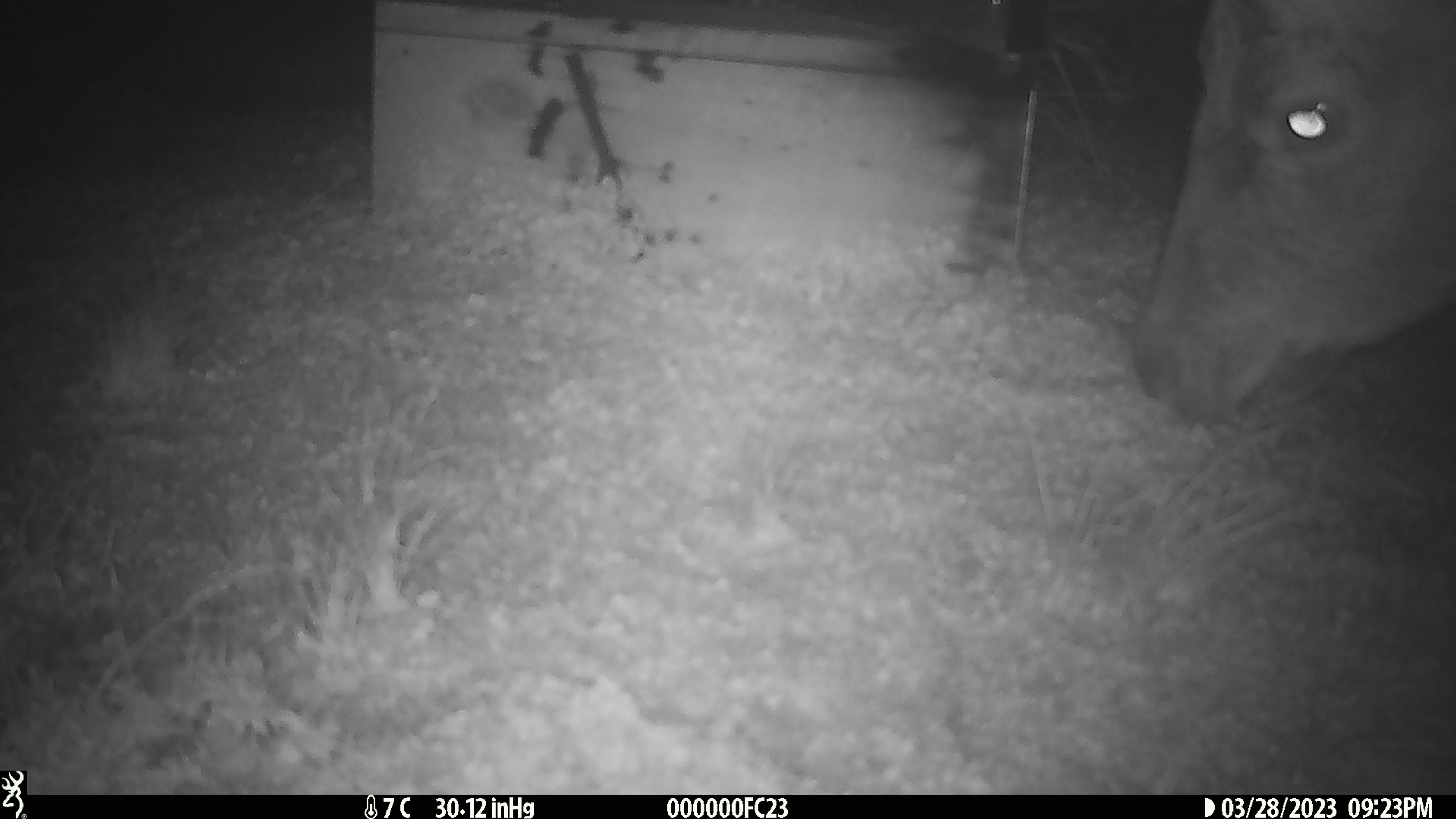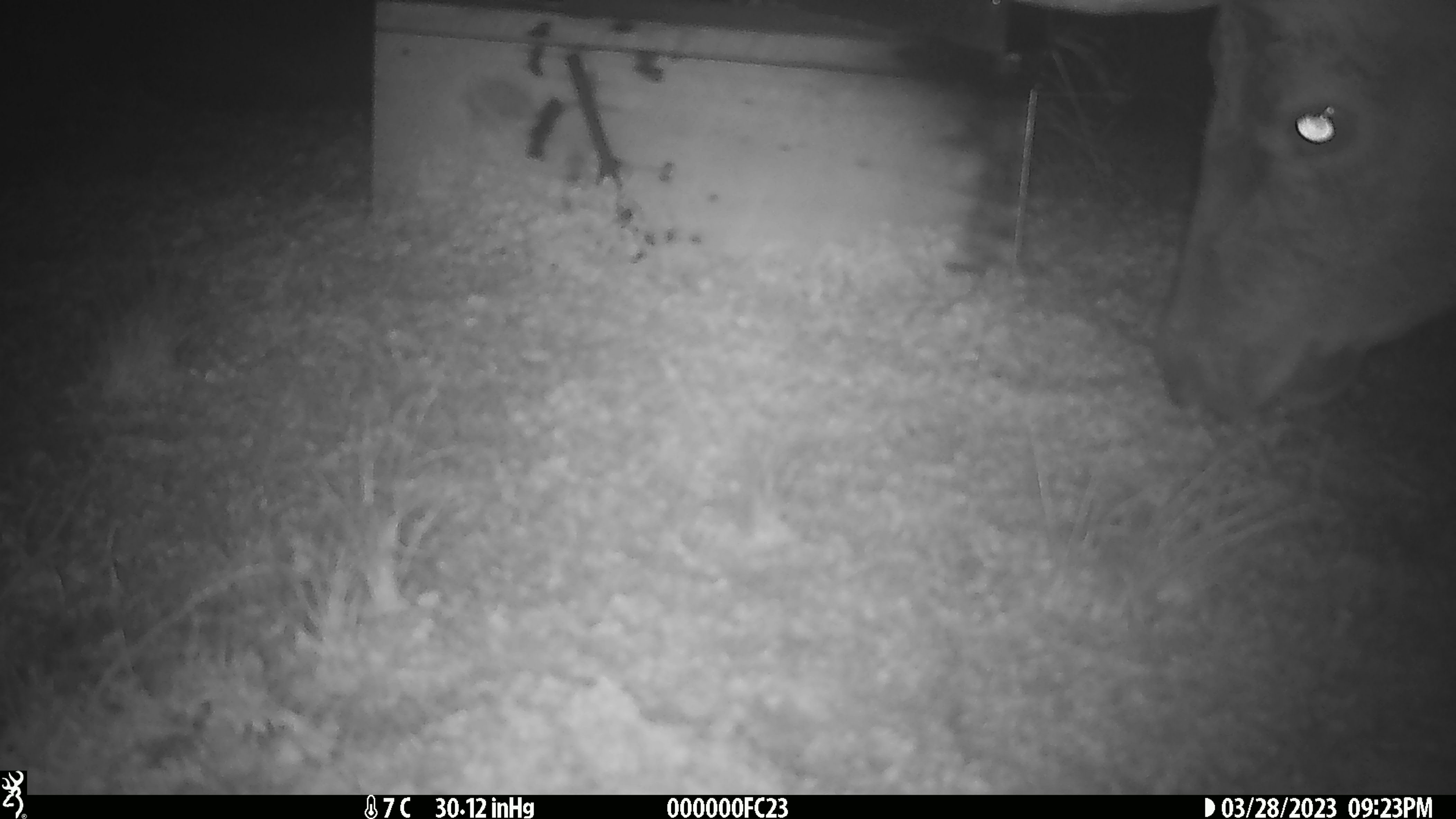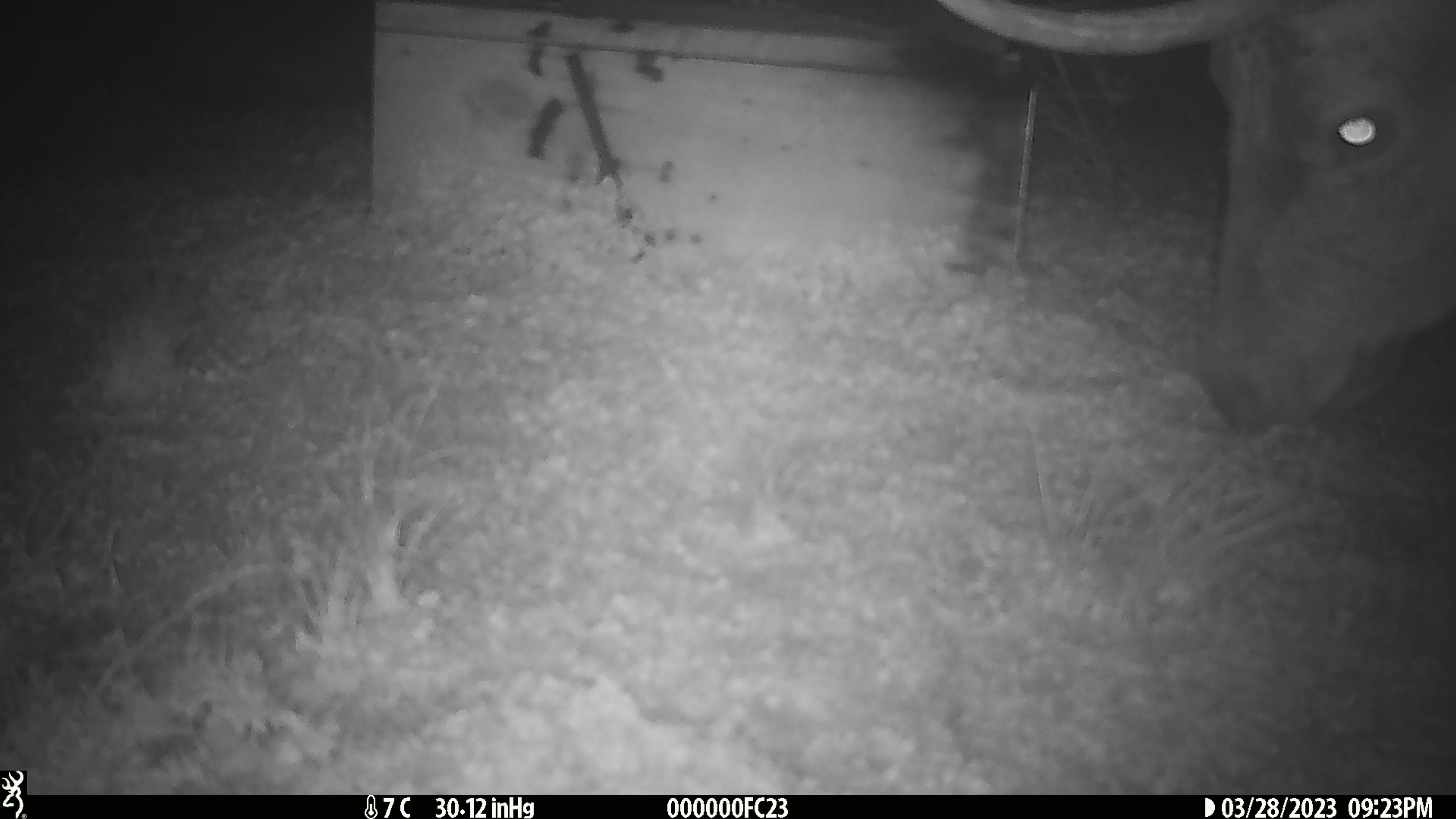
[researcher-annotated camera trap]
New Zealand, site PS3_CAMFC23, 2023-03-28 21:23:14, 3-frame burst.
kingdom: Animalia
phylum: Chordata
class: Mammalia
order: Artiodactyla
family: Cervidae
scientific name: Cervidae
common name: deer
Deer (Cervidae).